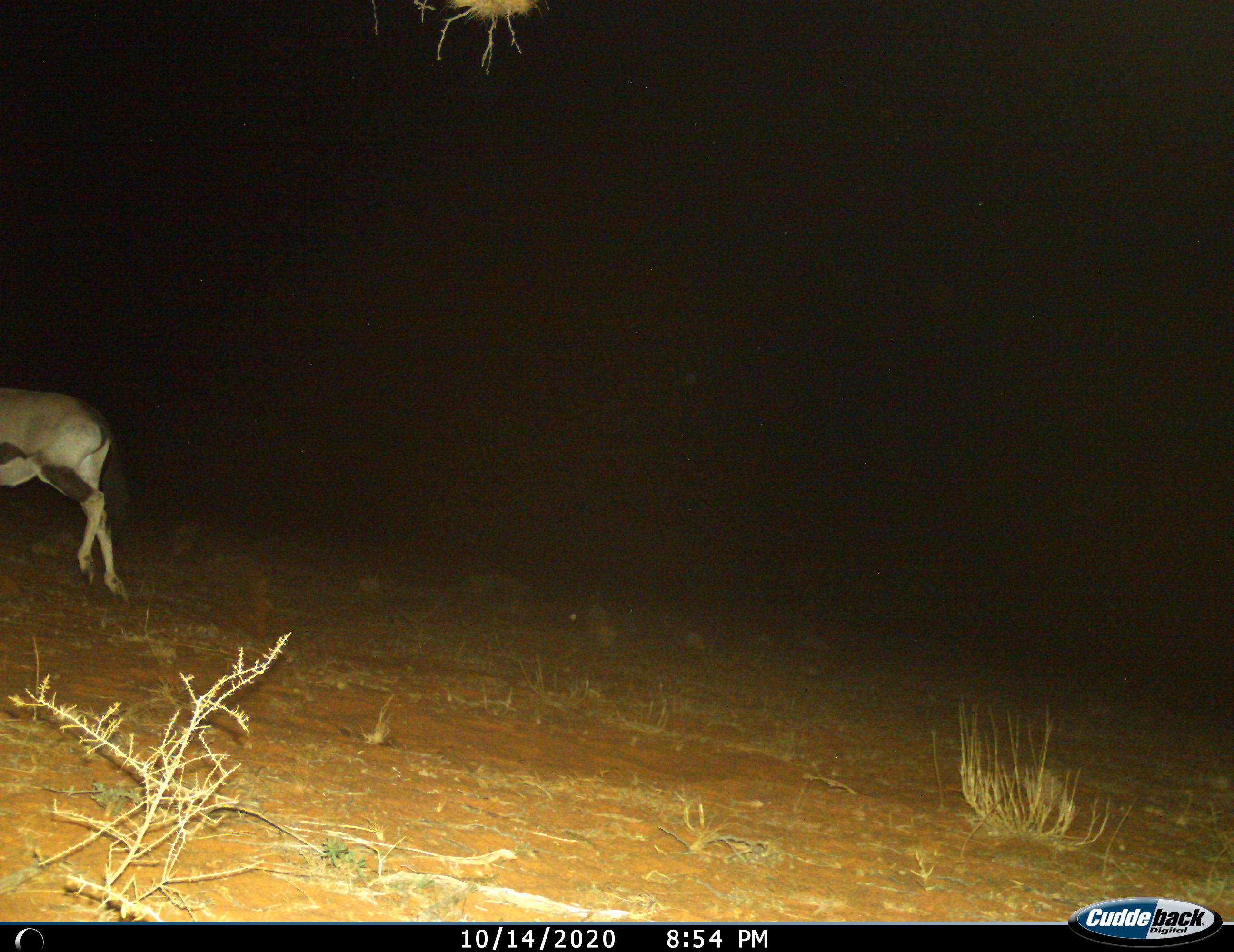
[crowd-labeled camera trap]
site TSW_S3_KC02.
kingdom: Animalia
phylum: Chordata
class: Mammalia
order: Artiodactyla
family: Bovidae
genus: Oryx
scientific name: Oryx gazella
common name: gemsbok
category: oryx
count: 1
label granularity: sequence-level